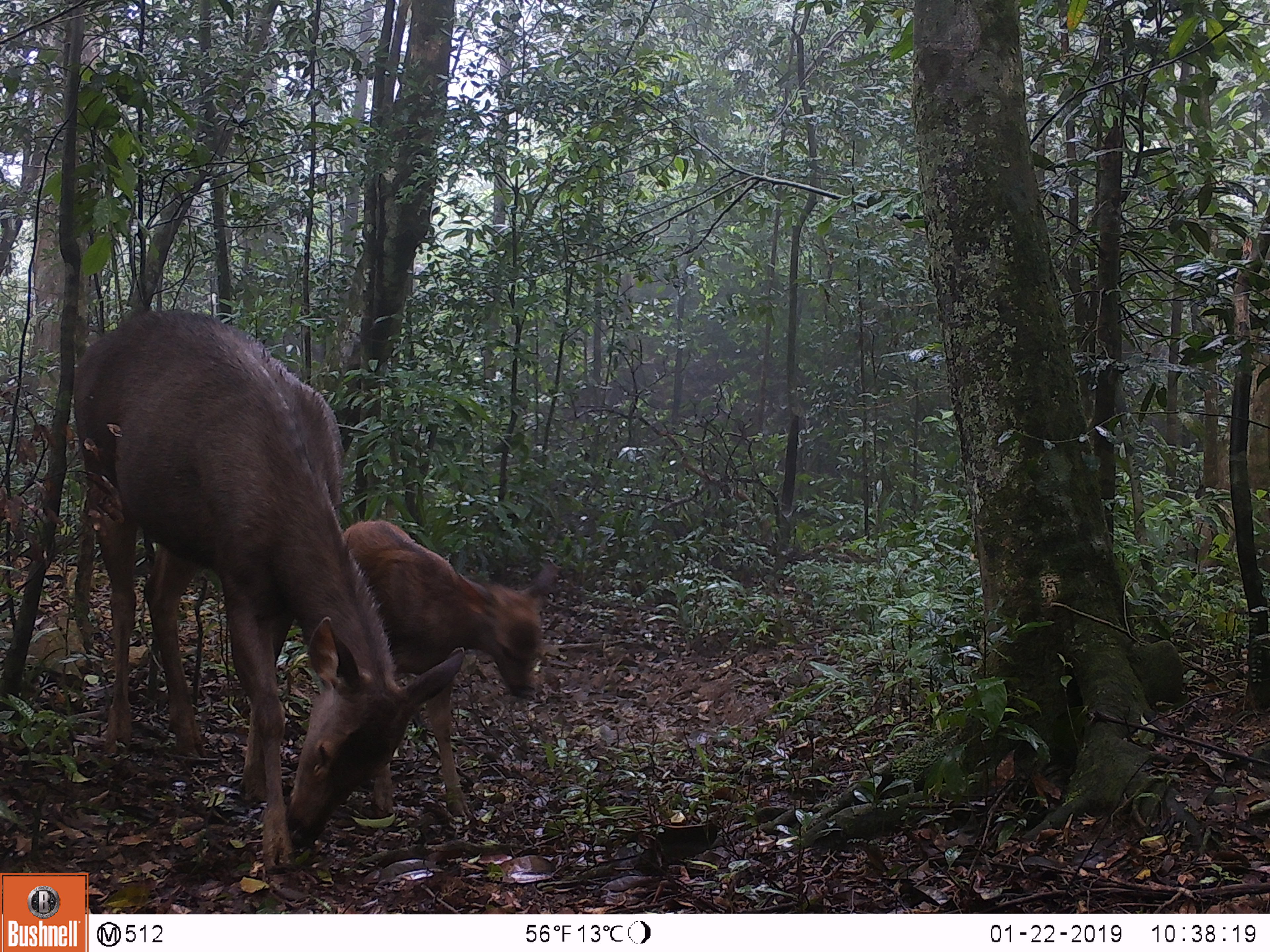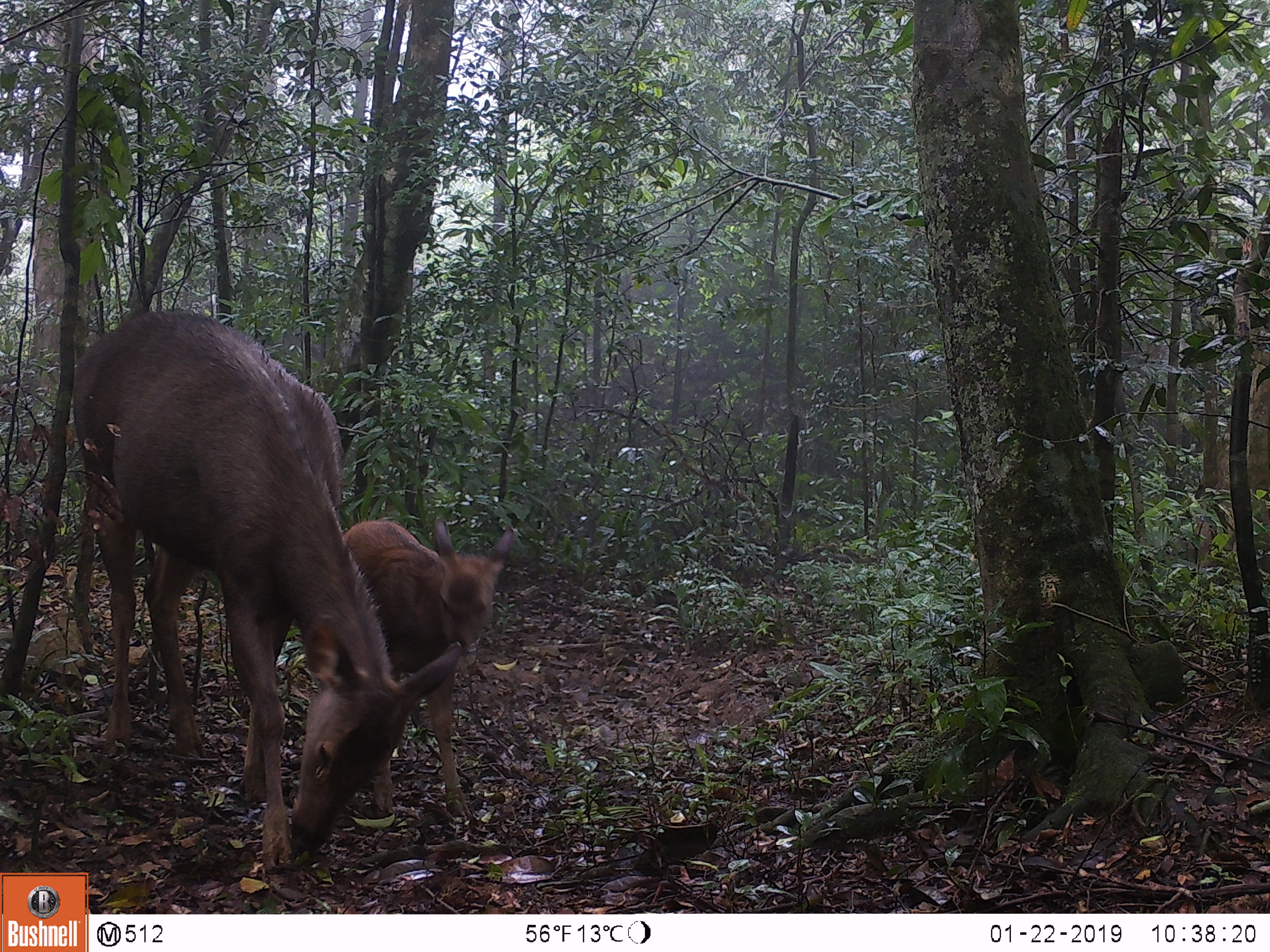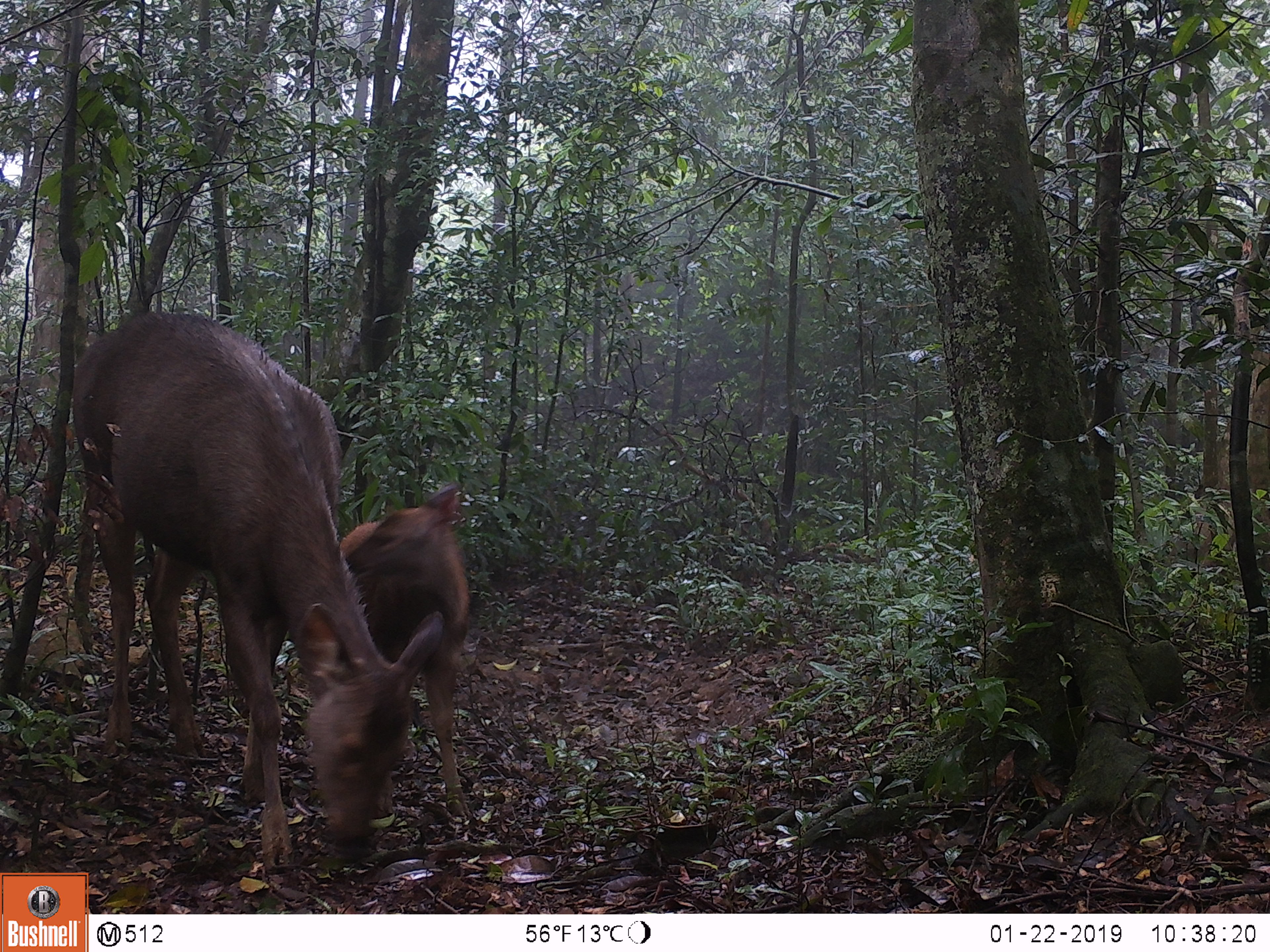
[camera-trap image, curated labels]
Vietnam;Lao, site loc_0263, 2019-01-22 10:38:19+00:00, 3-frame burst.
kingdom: Animalia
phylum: Chordata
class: Mammalia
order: Artiodactyla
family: Cervidae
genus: Rusa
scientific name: Rusa unicolor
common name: sambar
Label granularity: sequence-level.